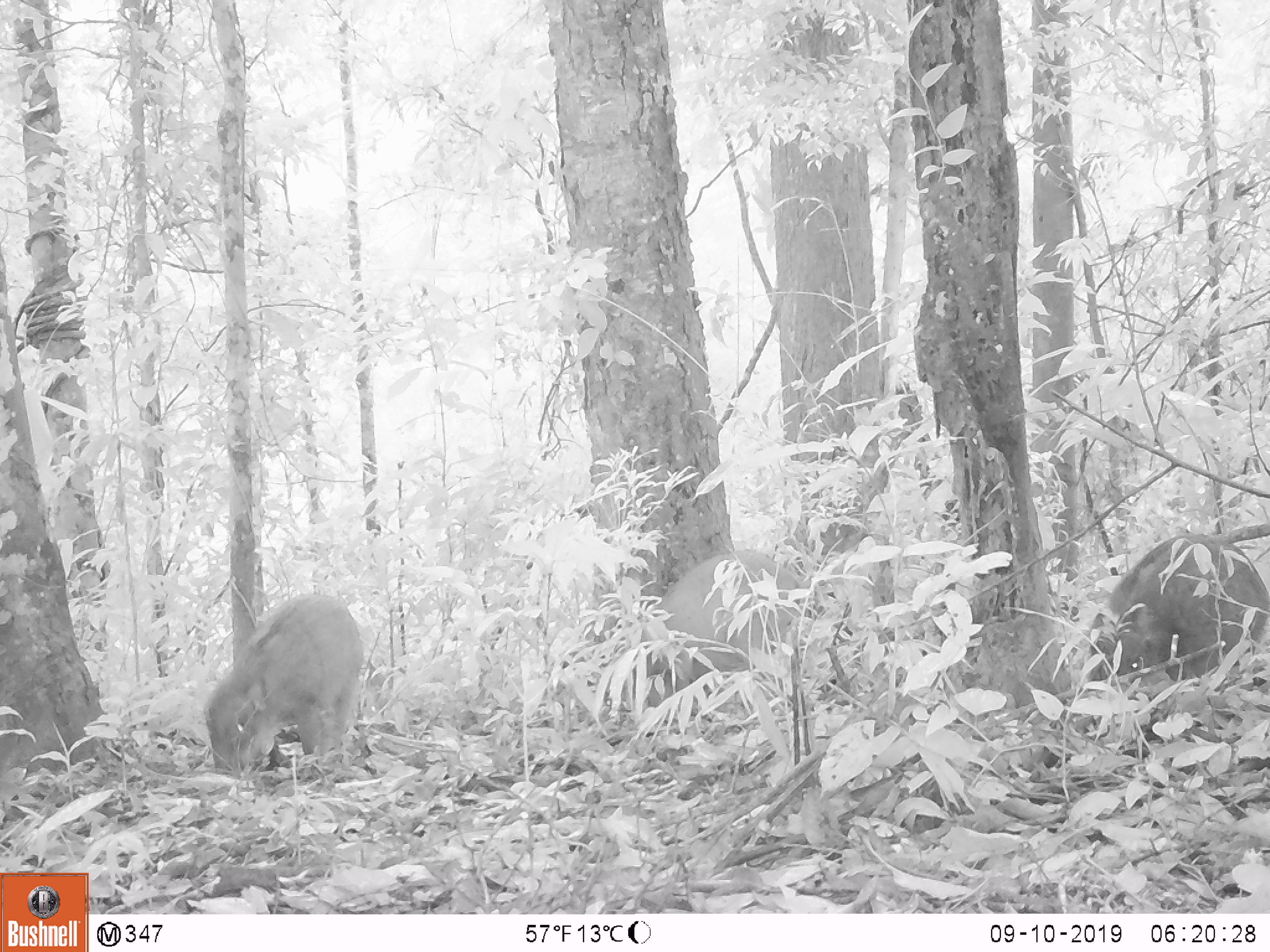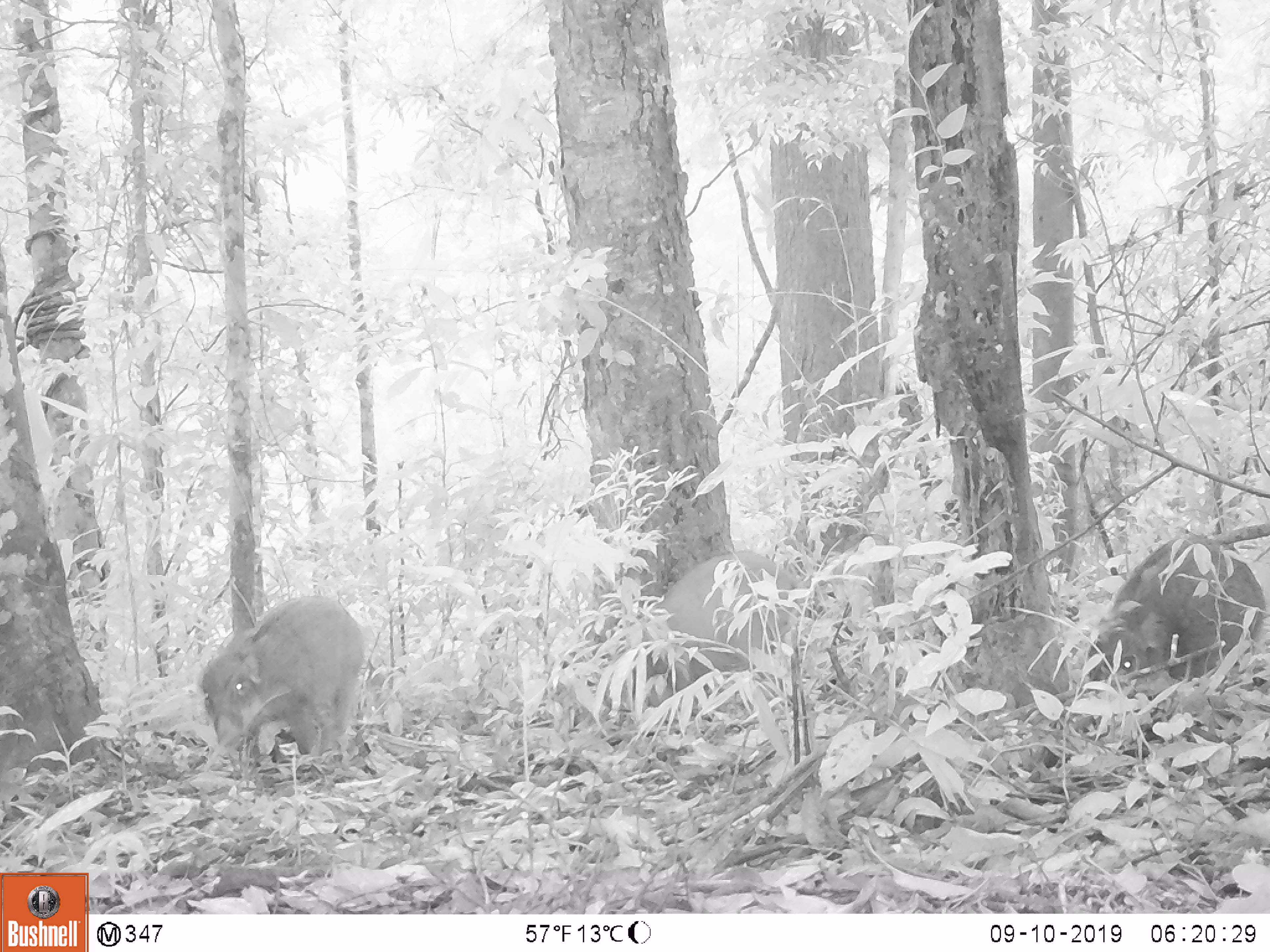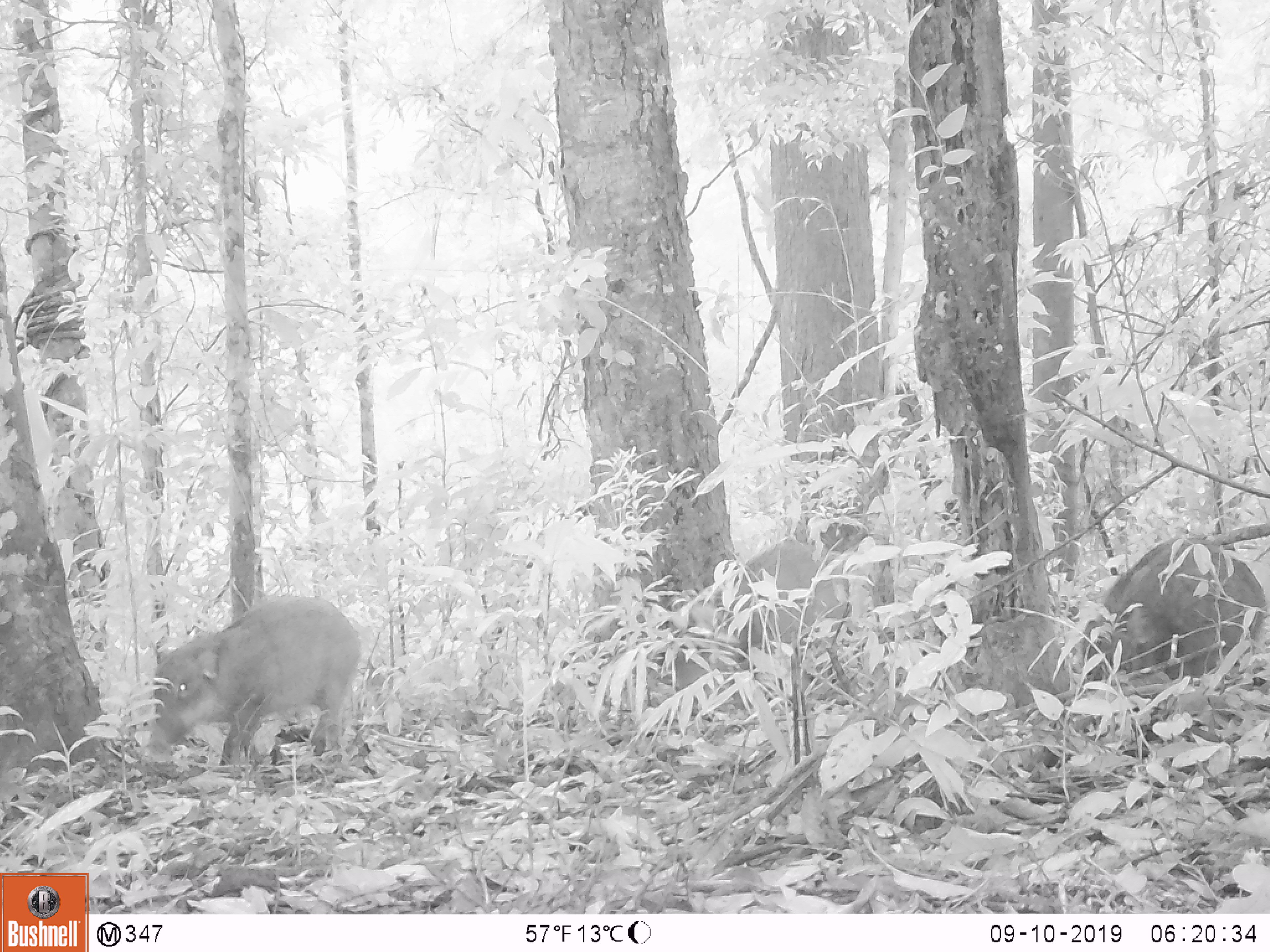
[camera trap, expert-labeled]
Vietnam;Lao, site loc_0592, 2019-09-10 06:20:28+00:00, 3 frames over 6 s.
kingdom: Animalia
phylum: Chordata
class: Mammalia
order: Artiodactyla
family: Suidae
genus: Sus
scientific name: Sus scrofa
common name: eurasian wild pig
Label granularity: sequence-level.